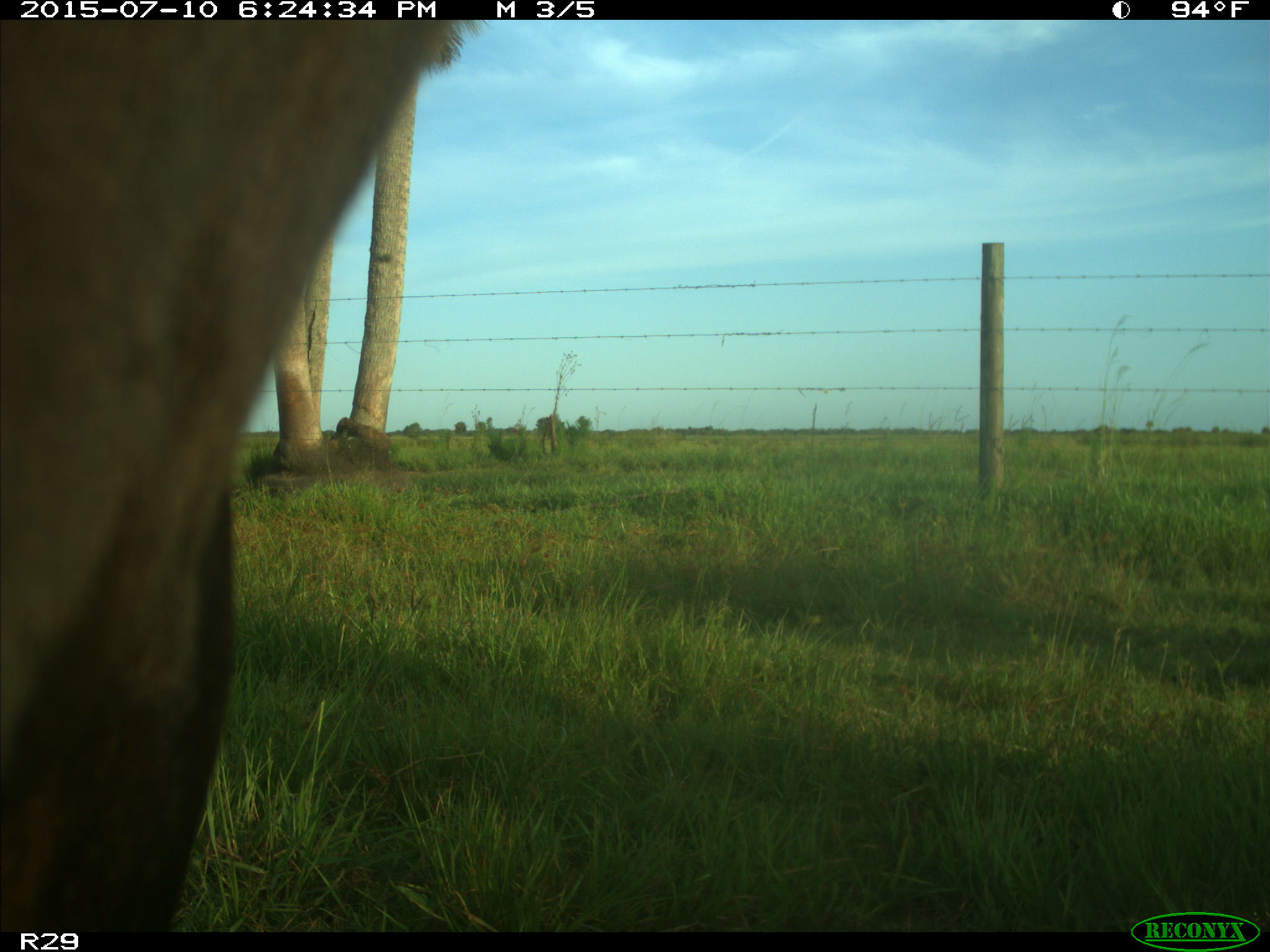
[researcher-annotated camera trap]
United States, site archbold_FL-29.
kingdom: Animalia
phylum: Chordata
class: Mammalia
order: Artiodactyla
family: Bovidae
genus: Bos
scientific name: Bos taurus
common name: domestic cow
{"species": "Bos taurus (domestic cow)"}